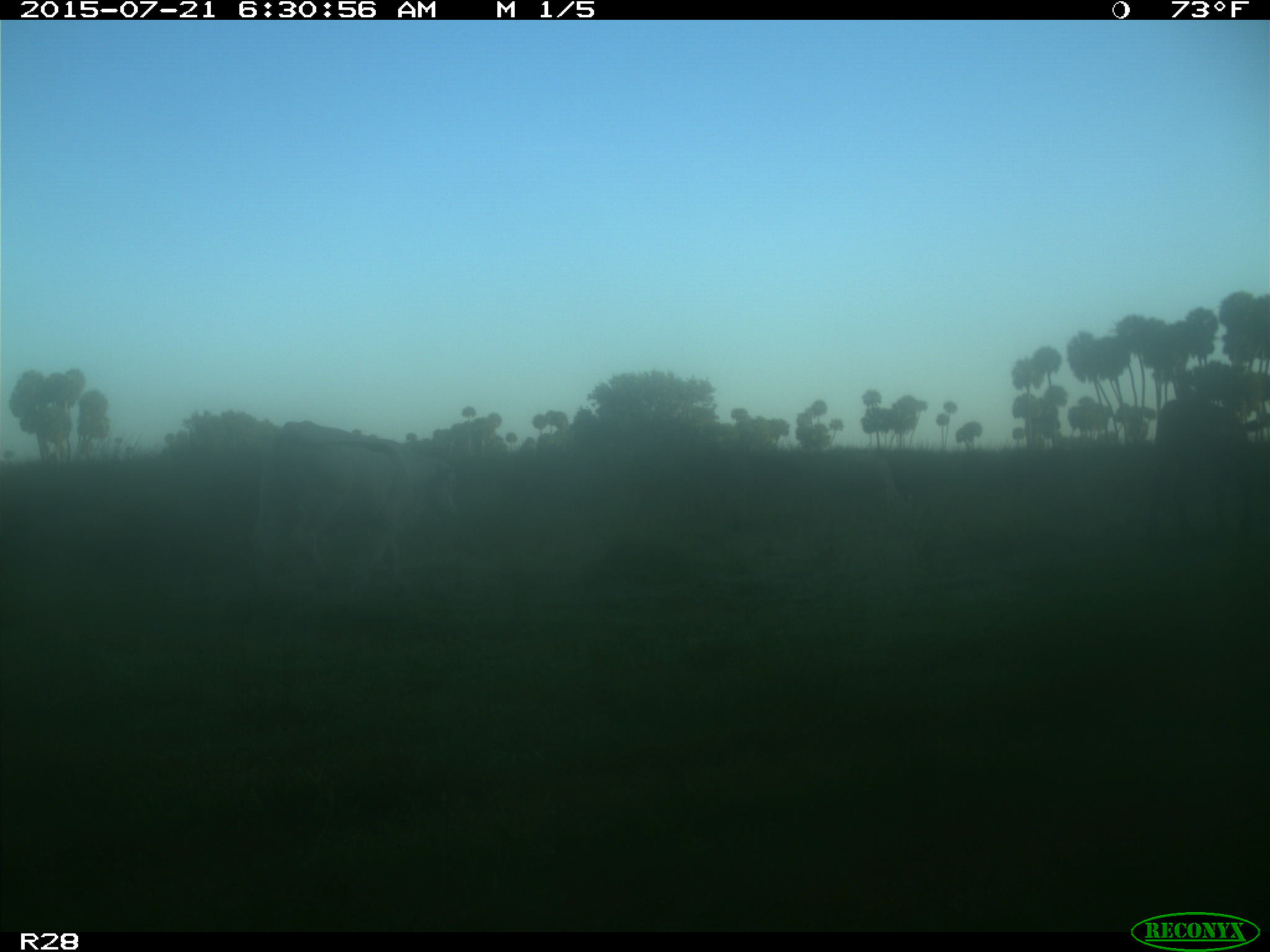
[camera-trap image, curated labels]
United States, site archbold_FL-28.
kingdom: Animalia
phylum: Chordata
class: Mammalia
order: Artiodactyla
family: Bovidae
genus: Bos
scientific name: Bos taurus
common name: domestic cow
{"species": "Bos taurus (domestic cow)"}